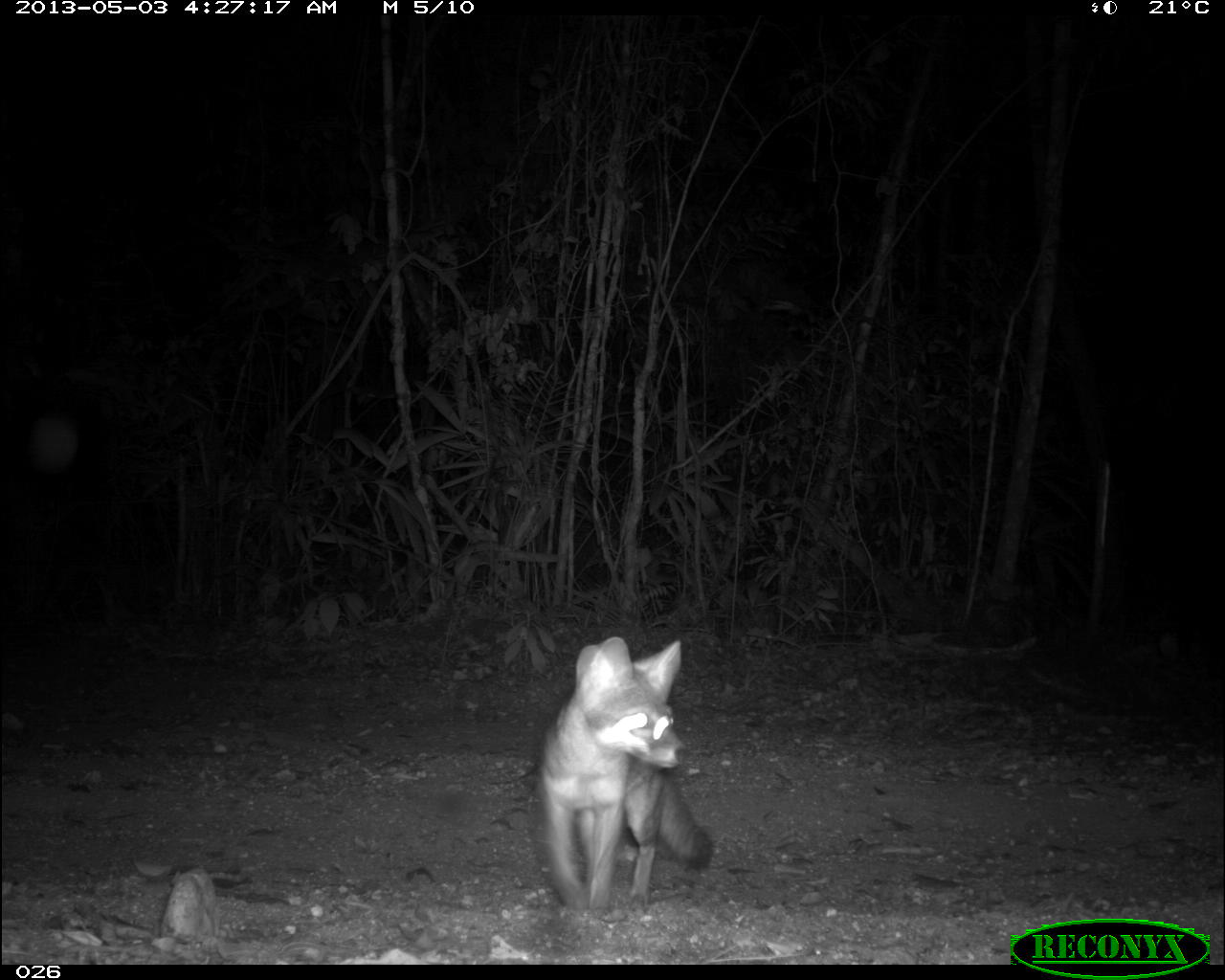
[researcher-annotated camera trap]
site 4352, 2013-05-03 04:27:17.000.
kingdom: Animalia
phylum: Chordata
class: Mammalia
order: Carnivora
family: Canidae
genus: Urocyon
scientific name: Urocyon cinereoargenteus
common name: gray fox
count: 1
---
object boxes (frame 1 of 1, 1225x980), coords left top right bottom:
urocyon cinereoargenteus: 530 632 715 913